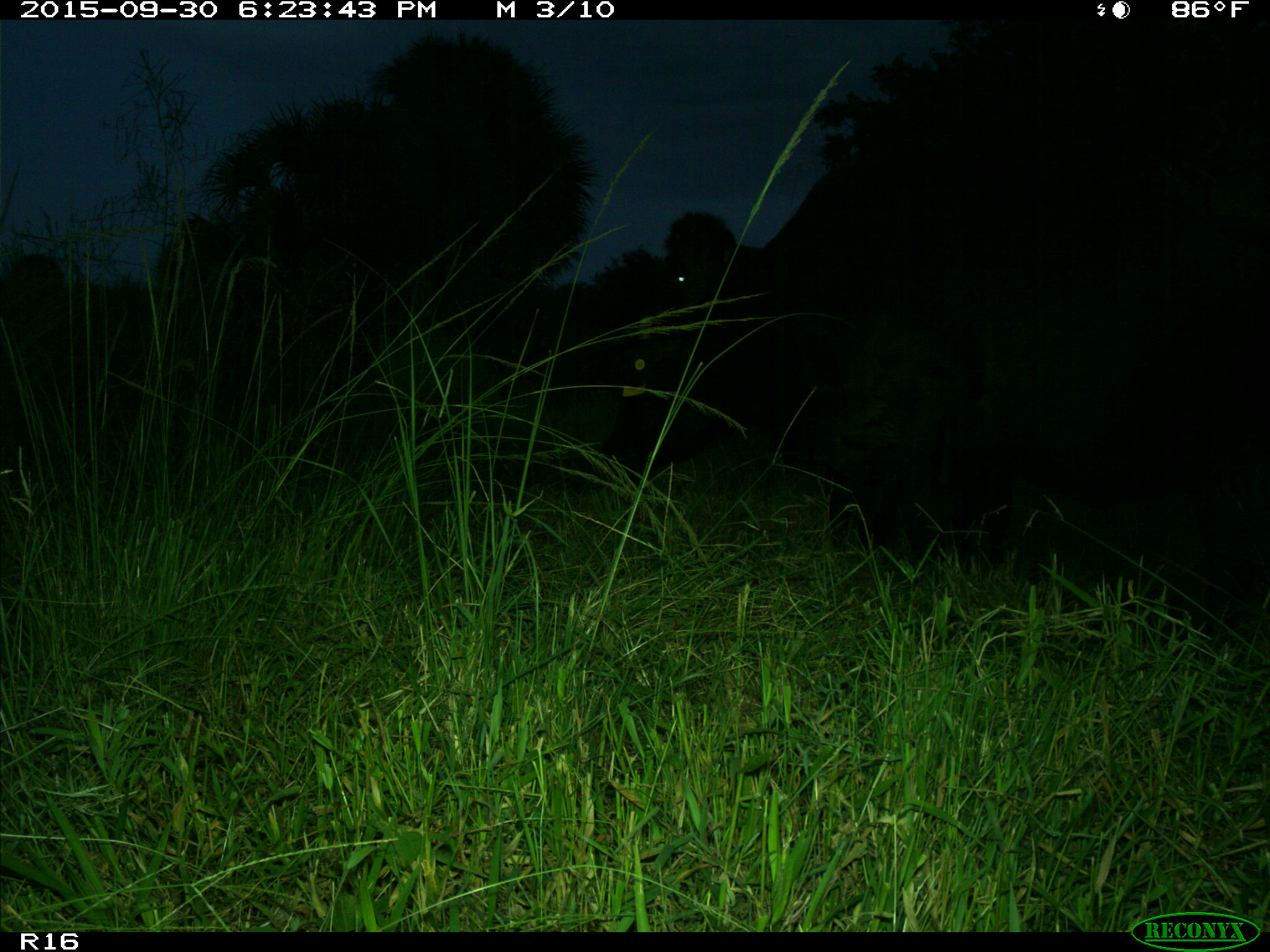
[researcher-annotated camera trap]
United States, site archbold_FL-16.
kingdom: Animalia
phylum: Chordata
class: Mammalia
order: Artiodactyla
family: Bovidae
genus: Bos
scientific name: Bos taurus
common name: domestic cow